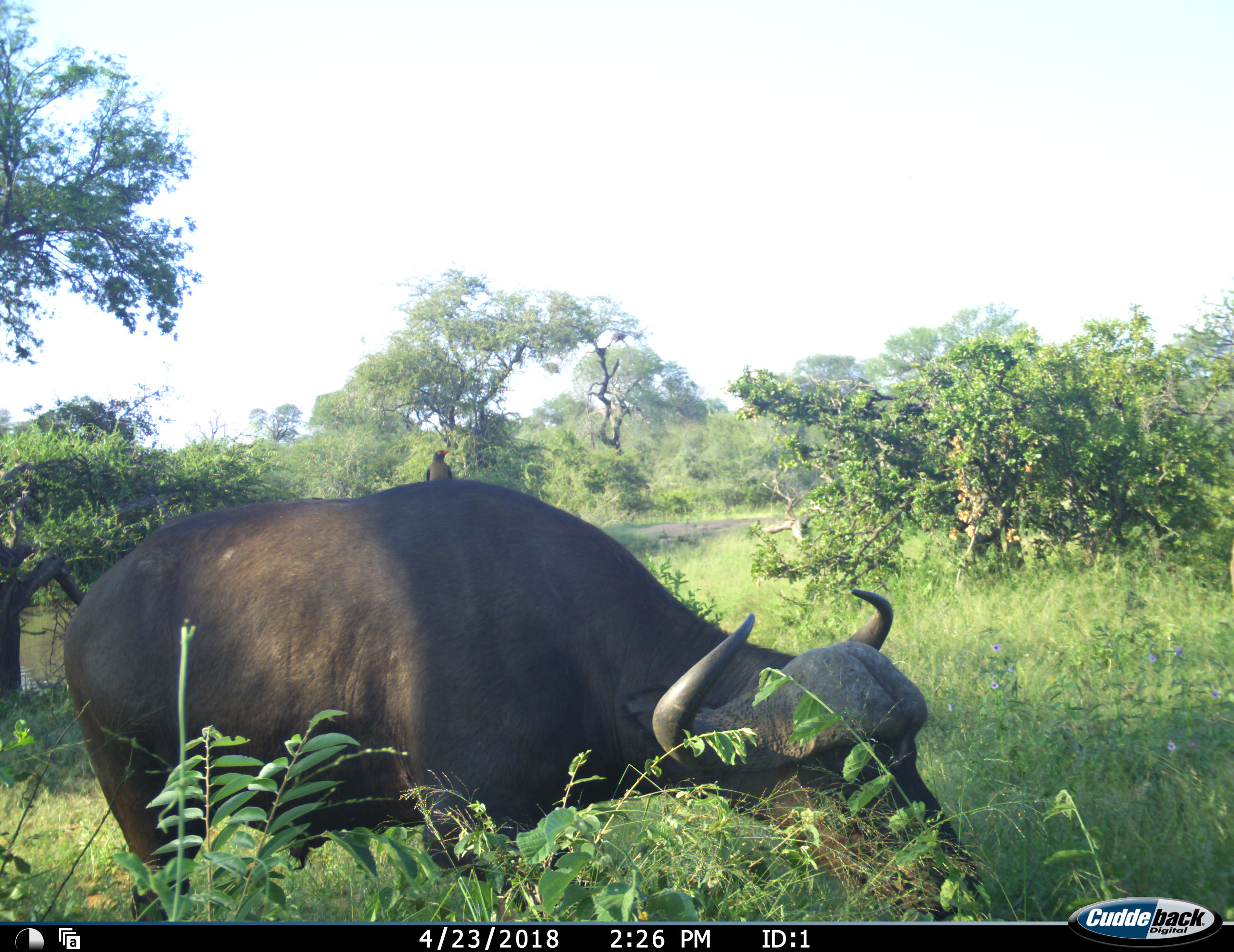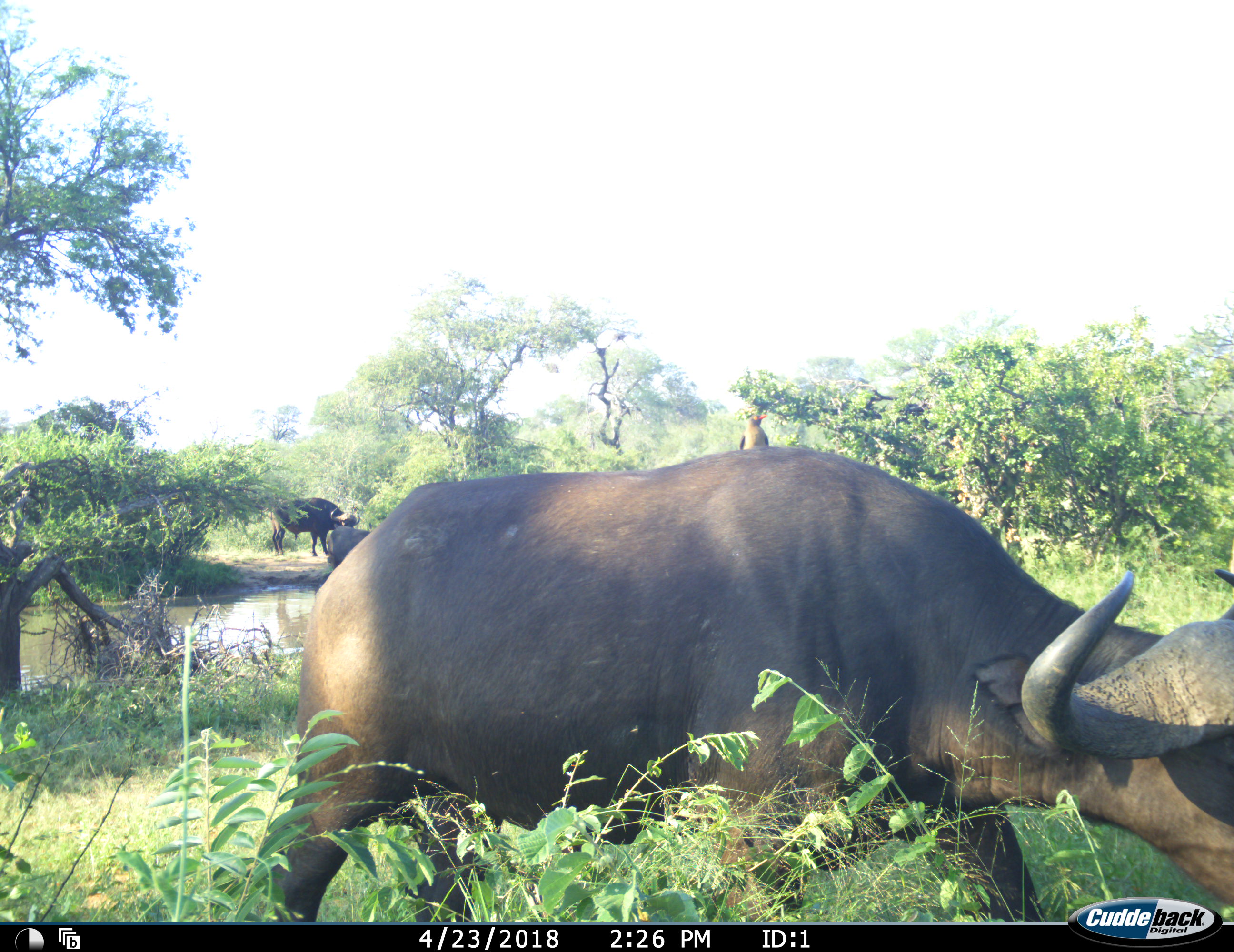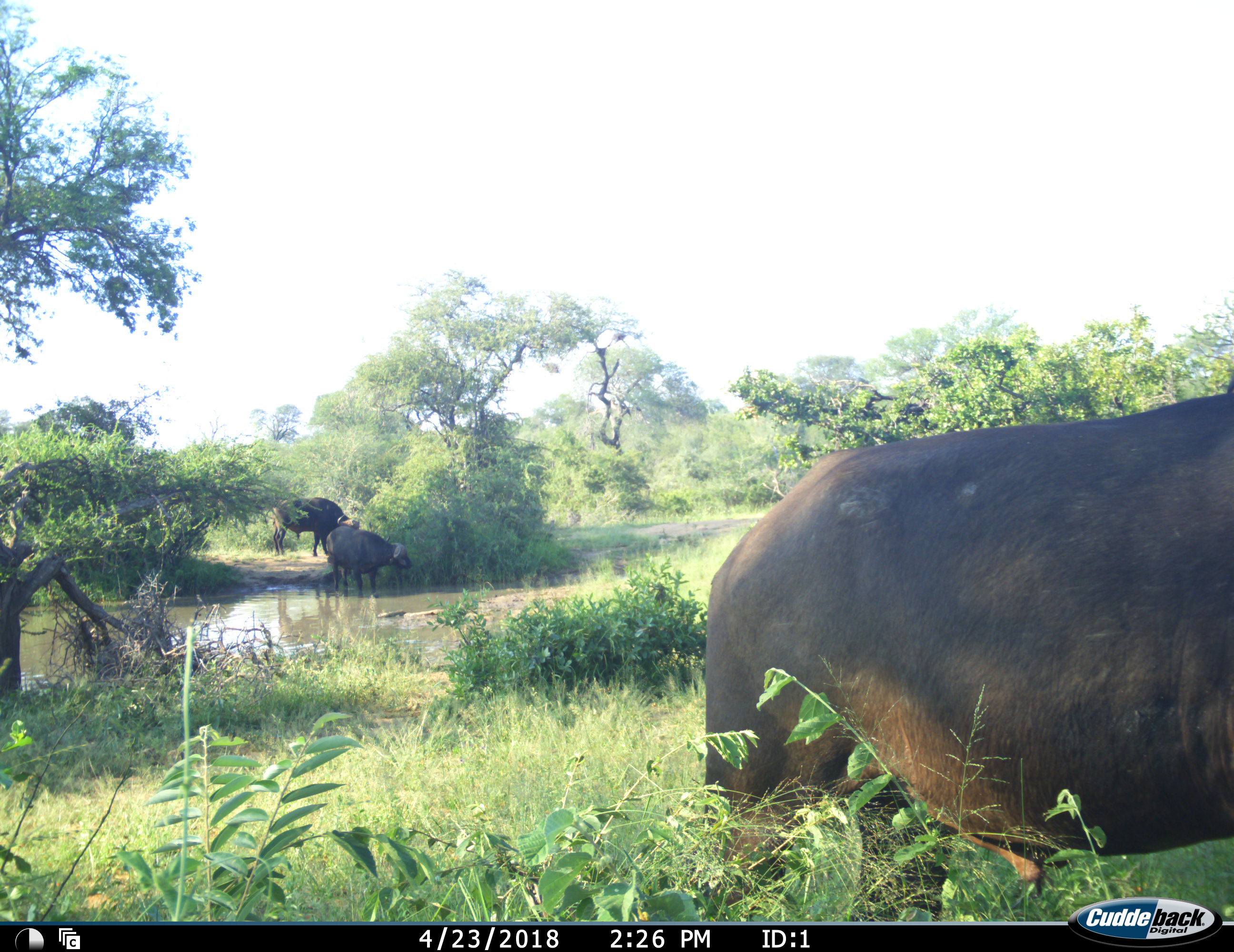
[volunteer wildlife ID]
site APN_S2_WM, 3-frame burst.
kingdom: Animalia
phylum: Chordata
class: Aves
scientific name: Aves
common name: bird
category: birdother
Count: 1.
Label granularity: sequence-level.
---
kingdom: Animalia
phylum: Chordata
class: Mammalia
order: Artiodactyla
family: Bovidae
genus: Syncerus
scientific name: Syncerus caffer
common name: african buffalo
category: buffalo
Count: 3.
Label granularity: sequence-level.